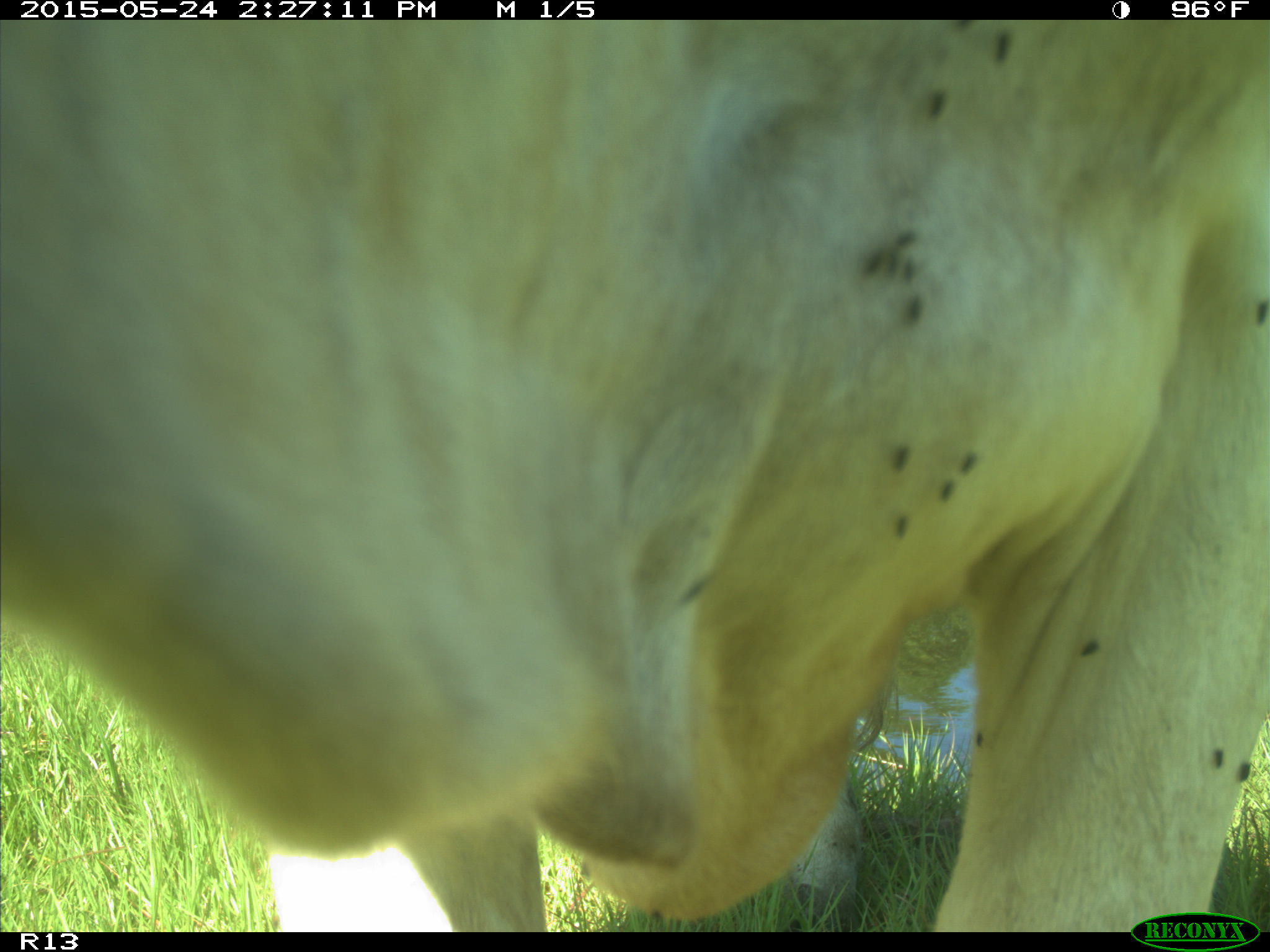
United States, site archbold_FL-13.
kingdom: Animalia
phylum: Chordata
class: Mammalia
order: Artiodactyla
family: Bovidae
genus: Bos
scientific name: Bos taurus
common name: domestic cow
Bos taurus (domestic cow).